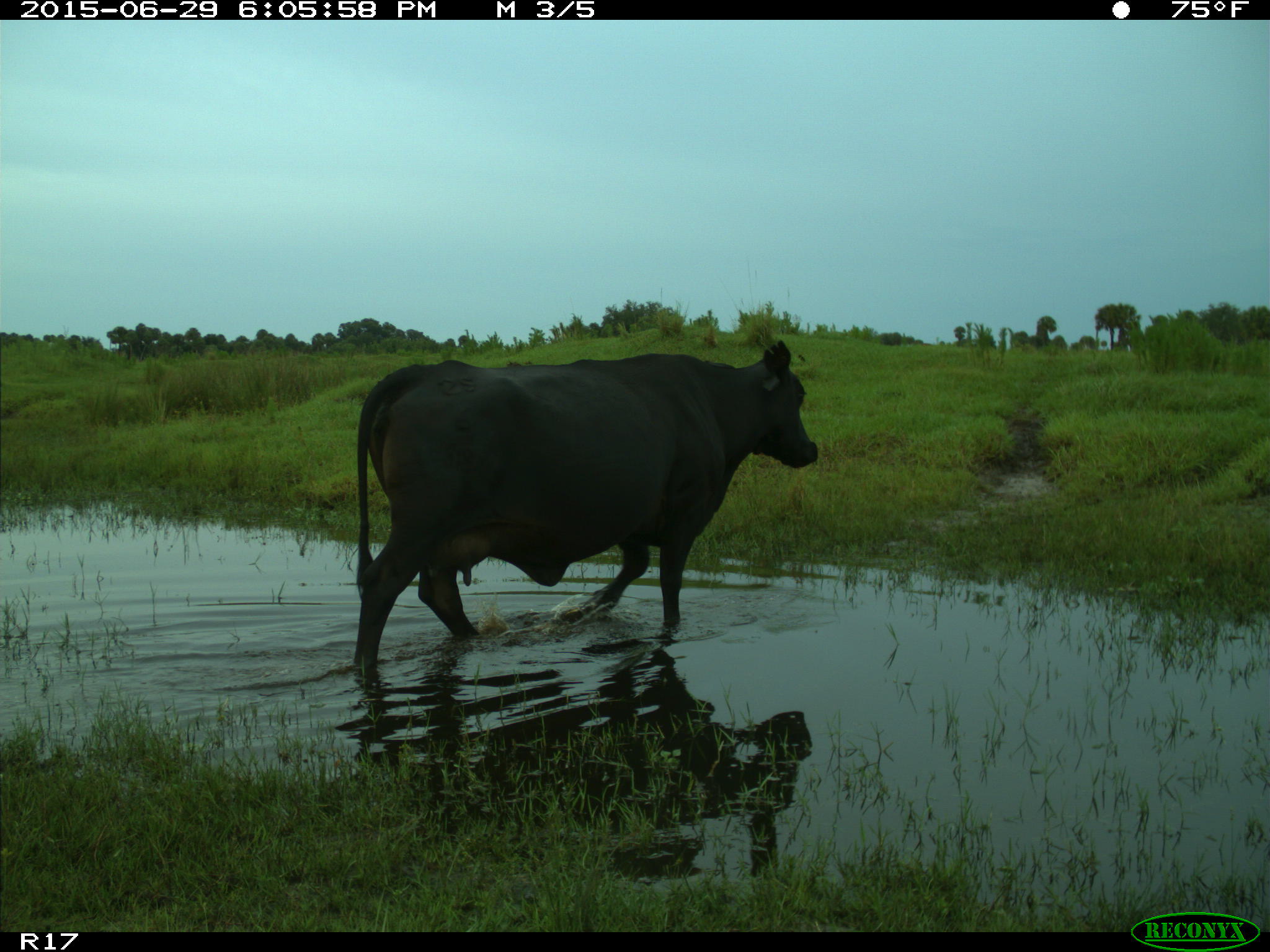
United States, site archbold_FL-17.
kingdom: Animalia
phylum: Chordata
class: Mammalia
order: Artiodactyla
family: Bovidae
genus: Bos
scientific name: Bos taurus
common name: domestic cow